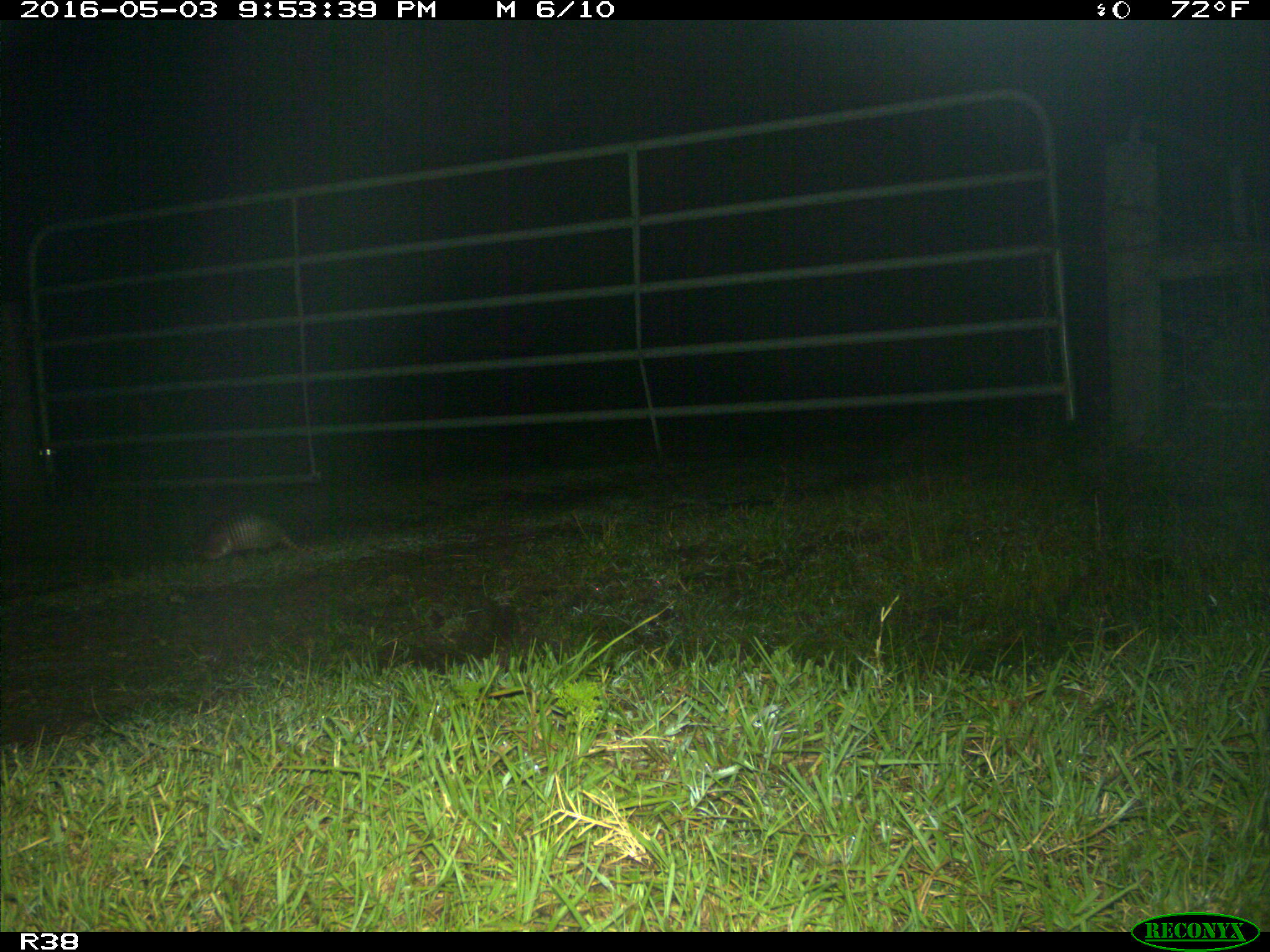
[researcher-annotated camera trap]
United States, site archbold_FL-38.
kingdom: Animalia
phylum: Chordata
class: Mammalia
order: Cingulata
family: Dasypodidae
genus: Dasypus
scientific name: Dasypus novemcinctus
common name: nine-banded armadillo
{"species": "Dasypus novemcinctus (nine-banded armadillo)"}